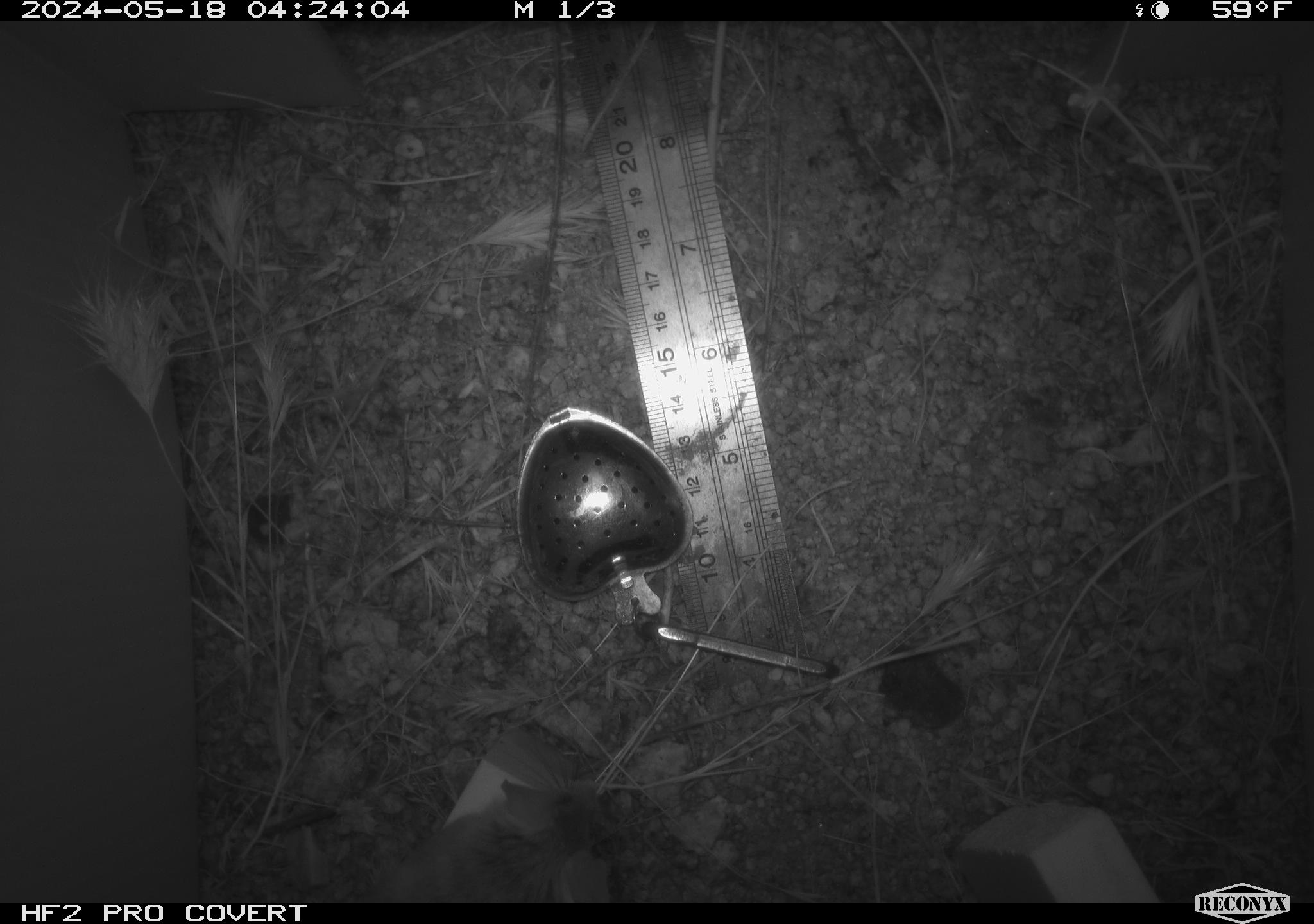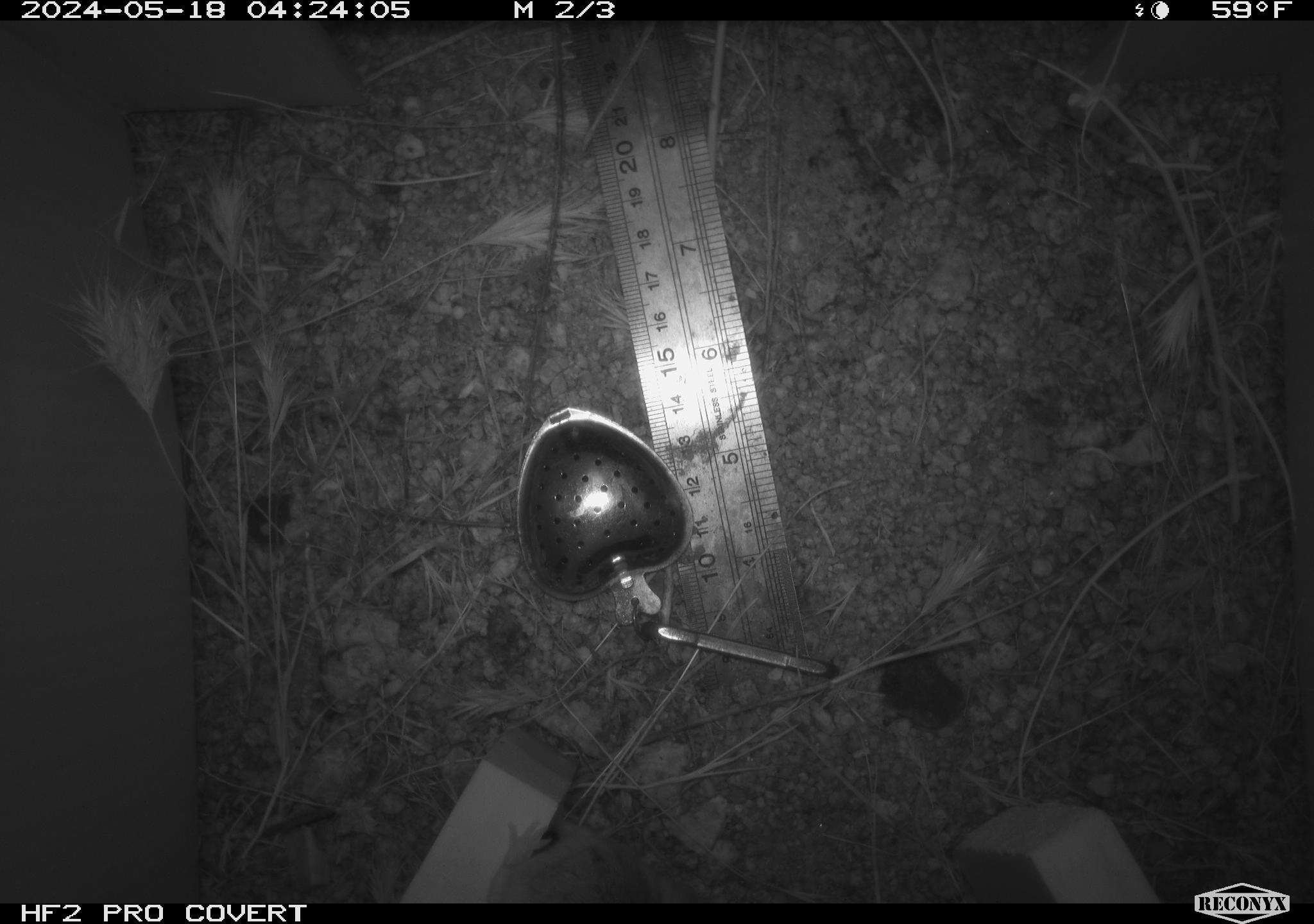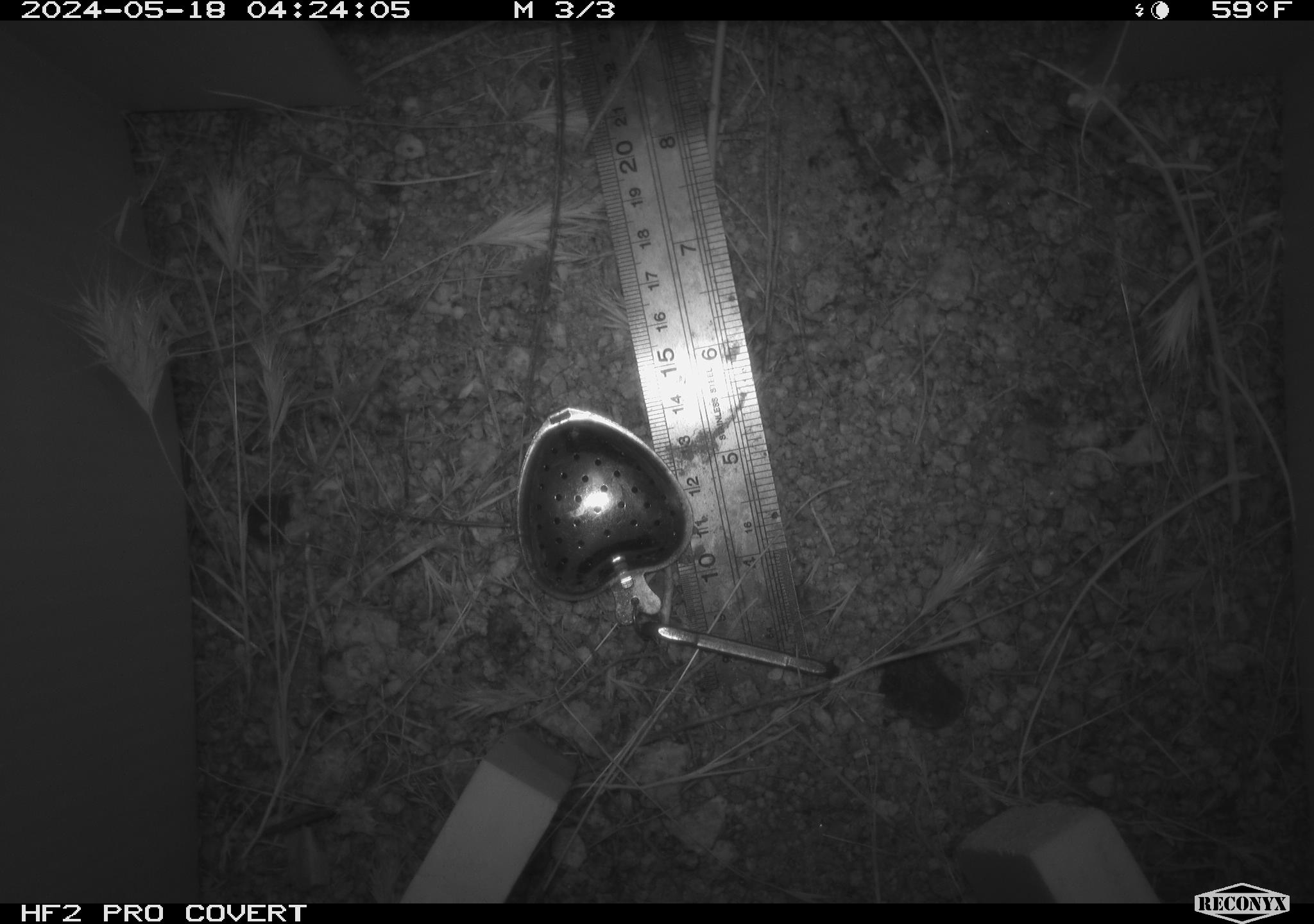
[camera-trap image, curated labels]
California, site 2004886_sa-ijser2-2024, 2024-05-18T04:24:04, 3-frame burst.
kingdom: Animalia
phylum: Chordata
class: Mammalia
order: Rodentia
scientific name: Rodentia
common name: mouse species